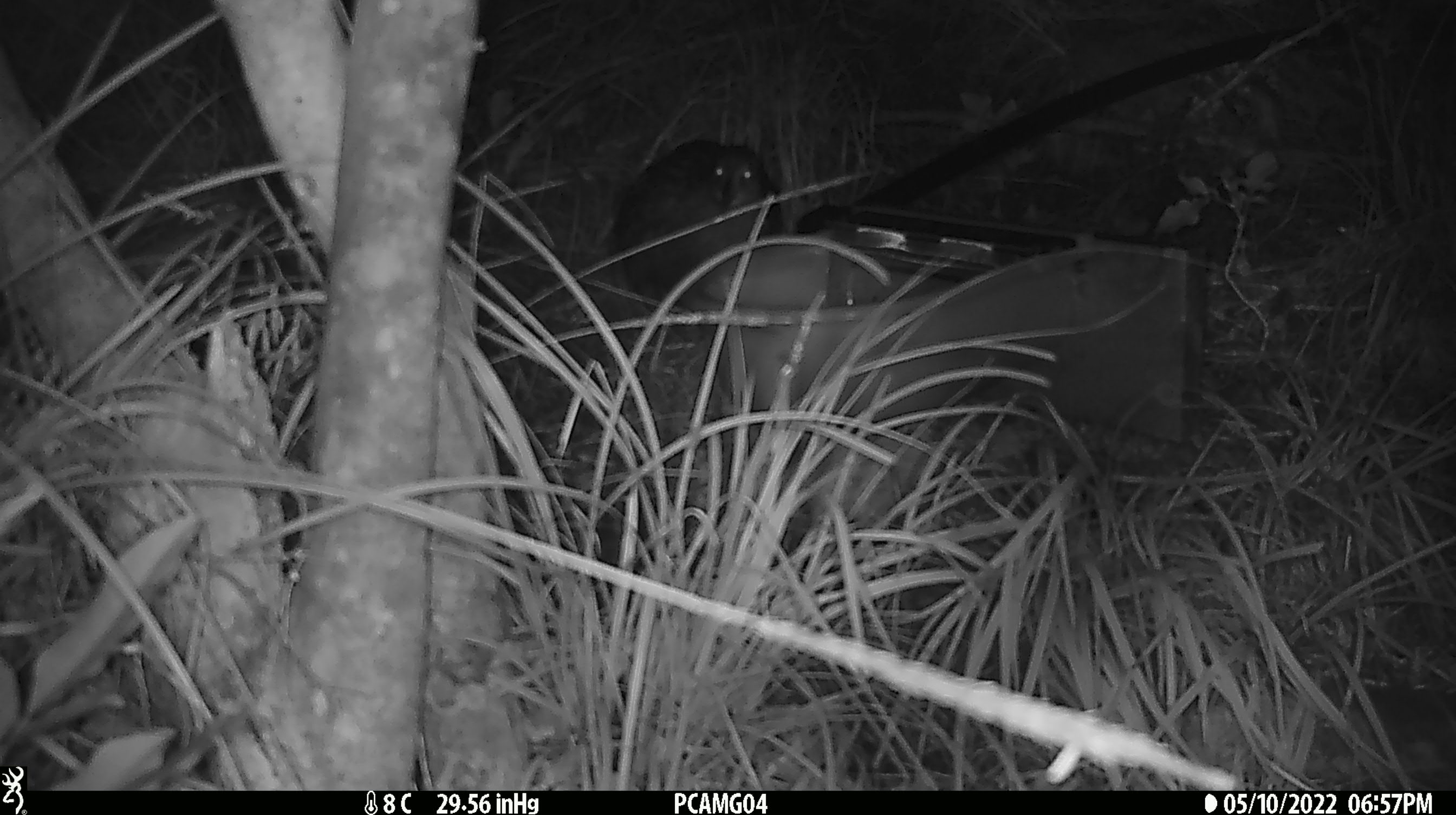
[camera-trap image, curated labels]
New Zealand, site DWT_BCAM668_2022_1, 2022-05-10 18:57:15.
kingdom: Animalia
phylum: Chordata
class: Aves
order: Gruiformes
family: Rallidae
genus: Gallirallus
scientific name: Gallirallus australis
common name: weka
Weka (Gallirallus australis).